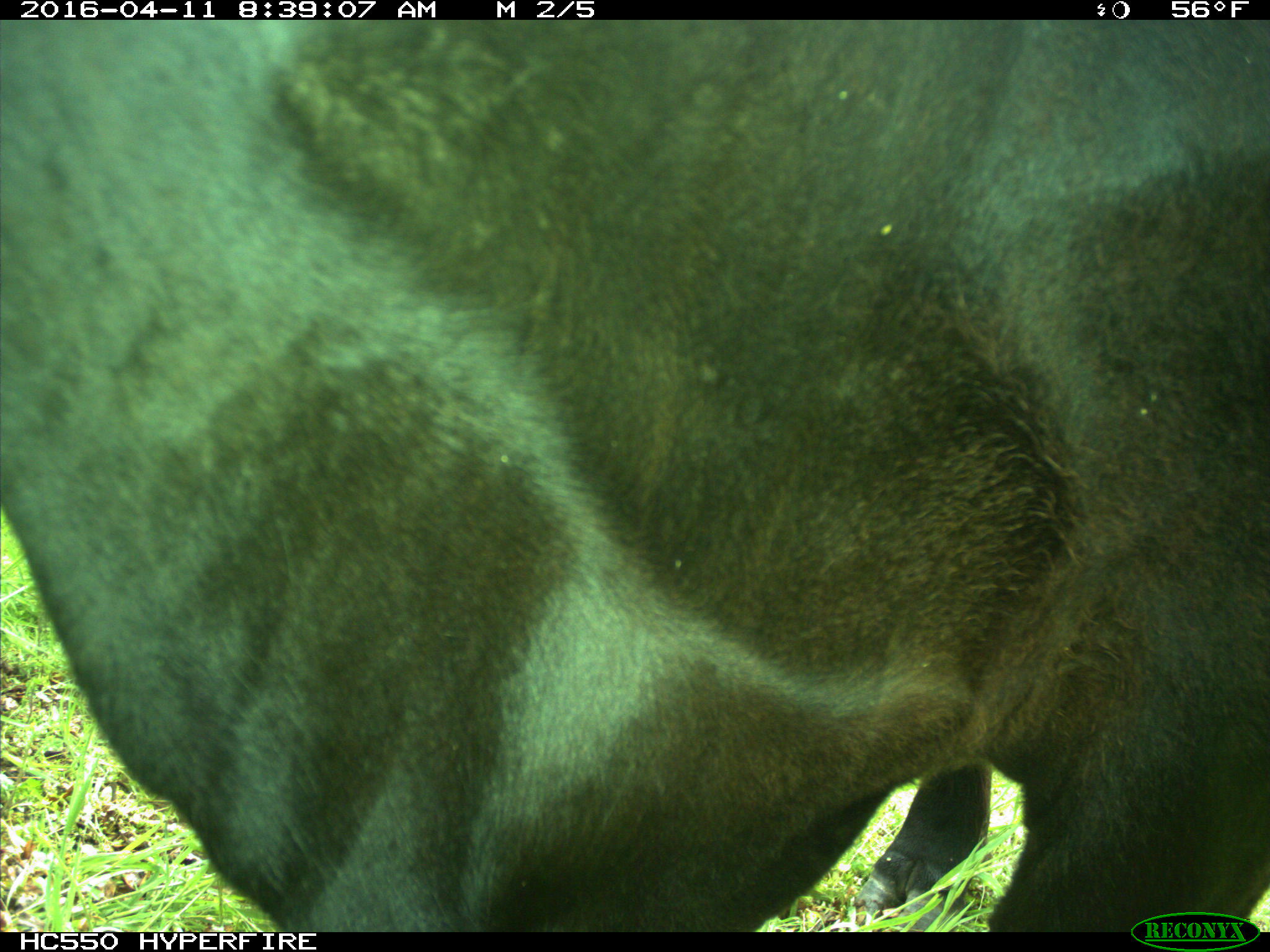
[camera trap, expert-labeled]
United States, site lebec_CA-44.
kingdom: Animalia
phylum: Chordata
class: Mammalia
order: Artiodactyla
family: Bovidae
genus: Bos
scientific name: Bos taurus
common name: domestic cow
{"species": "Bos taurus (domestic cow)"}